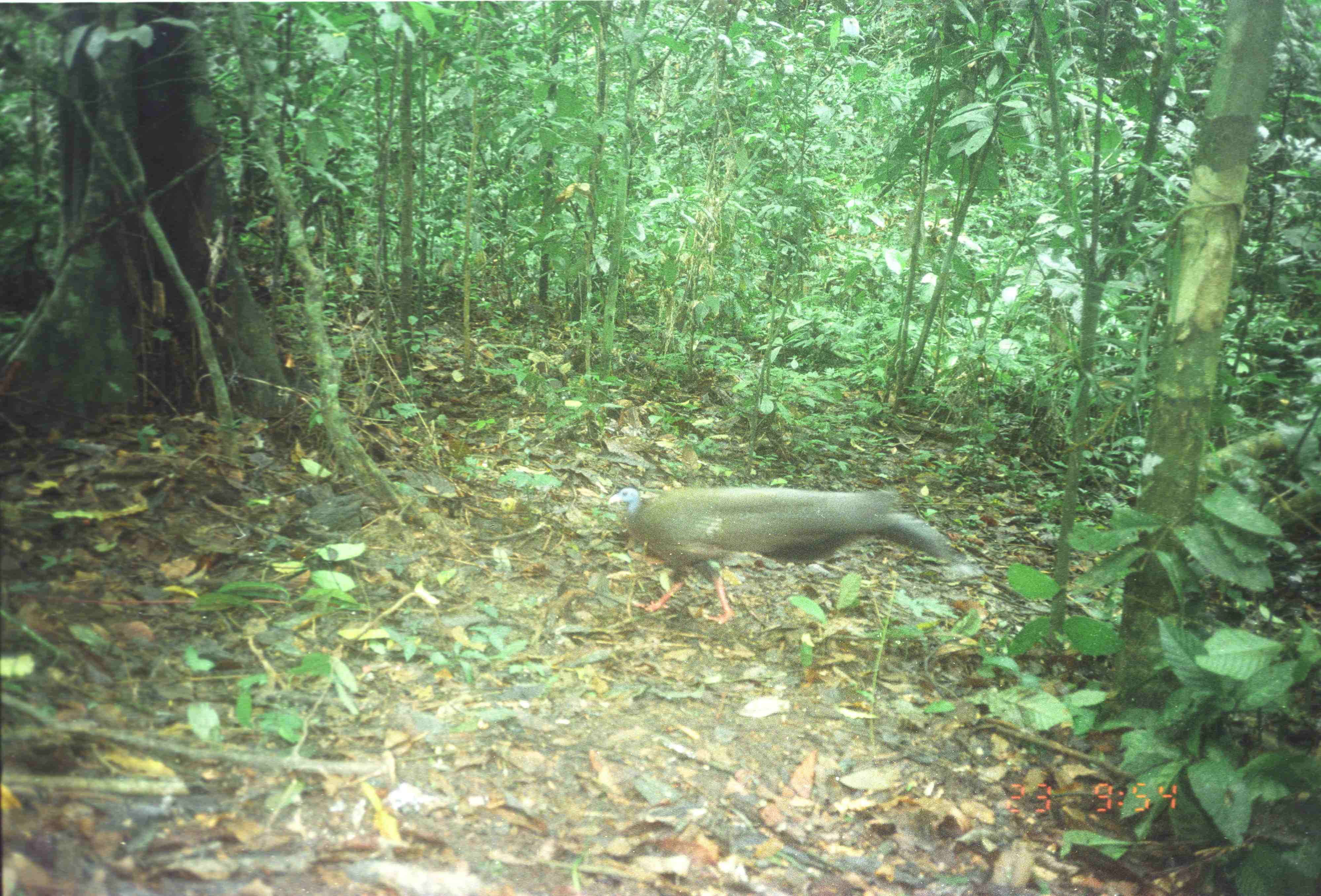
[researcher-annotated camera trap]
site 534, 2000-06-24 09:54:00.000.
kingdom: Animalia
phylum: Chordata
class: Aves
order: Galliformes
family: Phasianidae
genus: Argusianus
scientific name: Argusianus argus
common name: great argus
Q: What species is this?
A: Argusianus argus (great argus).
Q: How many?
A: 1.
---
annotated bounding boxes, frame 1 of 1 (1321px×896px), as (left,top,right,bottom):
argusianus argus: (604,485,955,628)